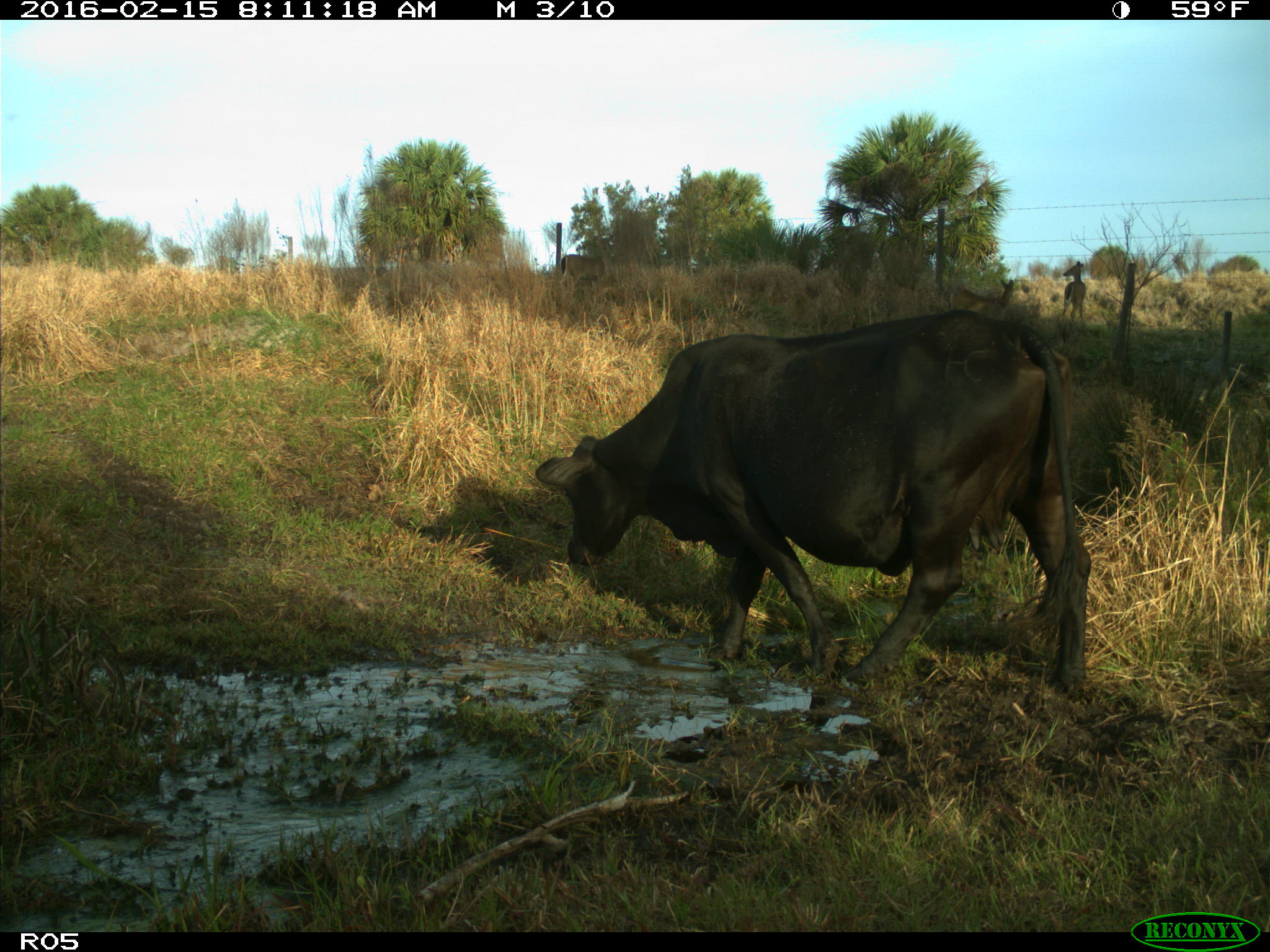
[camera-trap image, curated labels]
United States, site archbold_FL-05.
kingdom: Animalia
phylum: Chordata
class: Mammalia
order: Artiodactyla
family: Bovidae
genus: Bos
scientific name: Bos taurus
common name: domestic cow